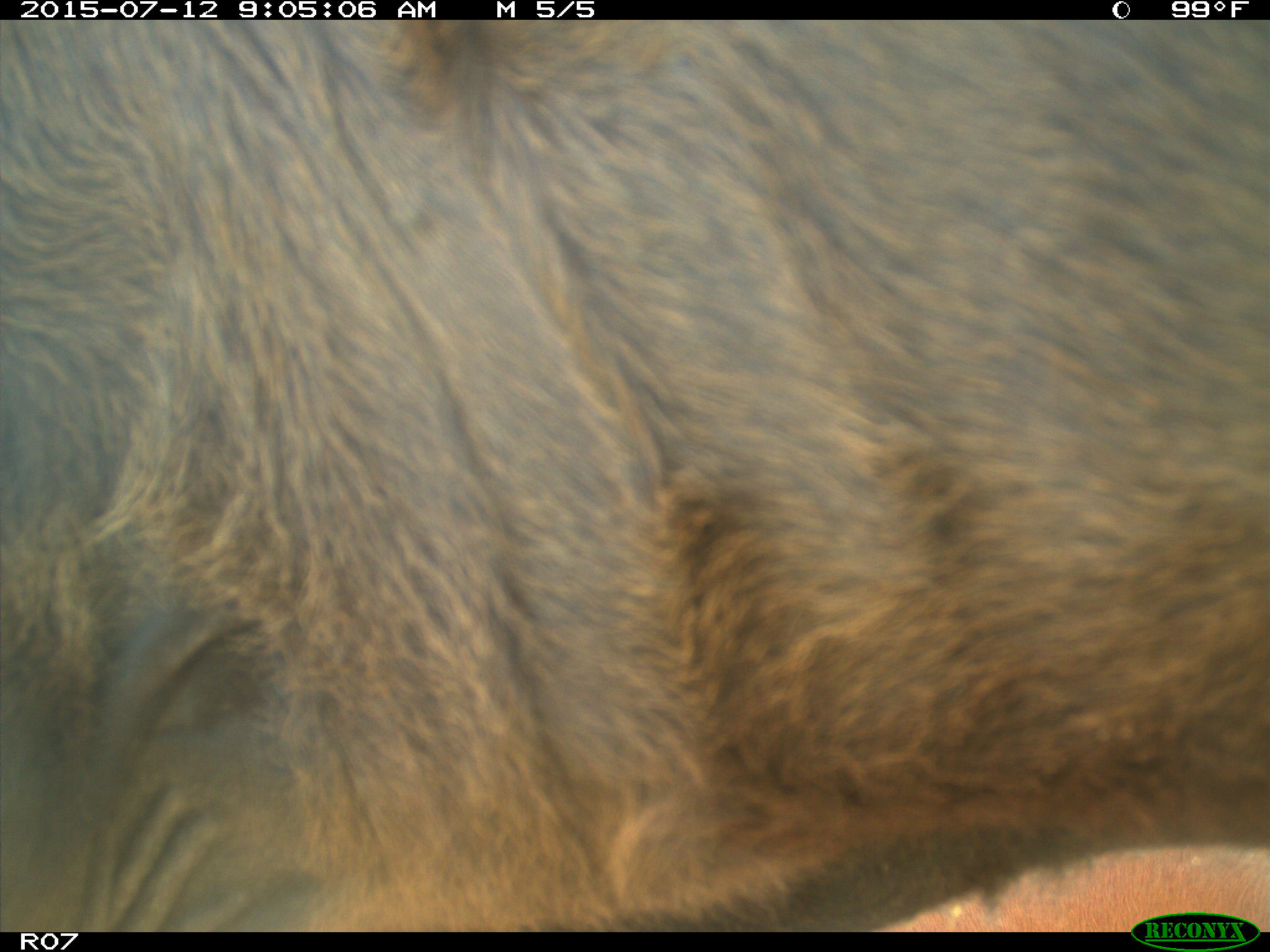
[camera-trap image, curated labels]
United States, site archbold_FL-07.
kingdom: Animalia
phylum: Chordata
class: Mammalia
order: Artiodactyla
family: Bovidae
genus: Bos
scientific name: Bos taurus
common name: domestic cow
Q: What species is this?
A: Bos taurus (domestic cow).